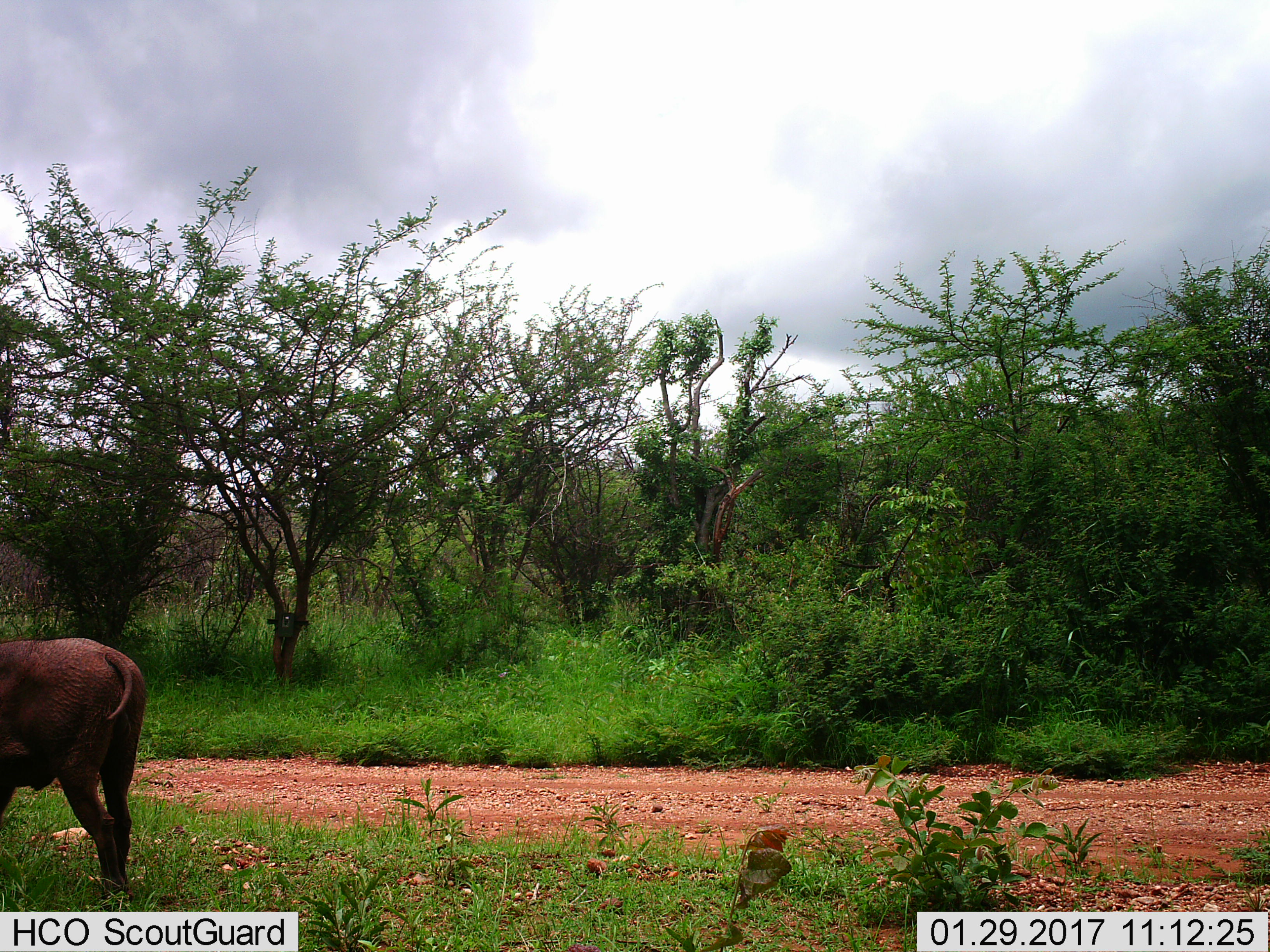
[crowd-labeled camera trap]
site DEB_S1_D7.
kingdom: Animalia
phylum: Chordata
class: Mammalia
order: Artiodactyla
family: Suidae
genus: Phacochoerus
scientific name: Phacochoerus africanus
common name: warthog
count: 1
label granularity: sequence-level